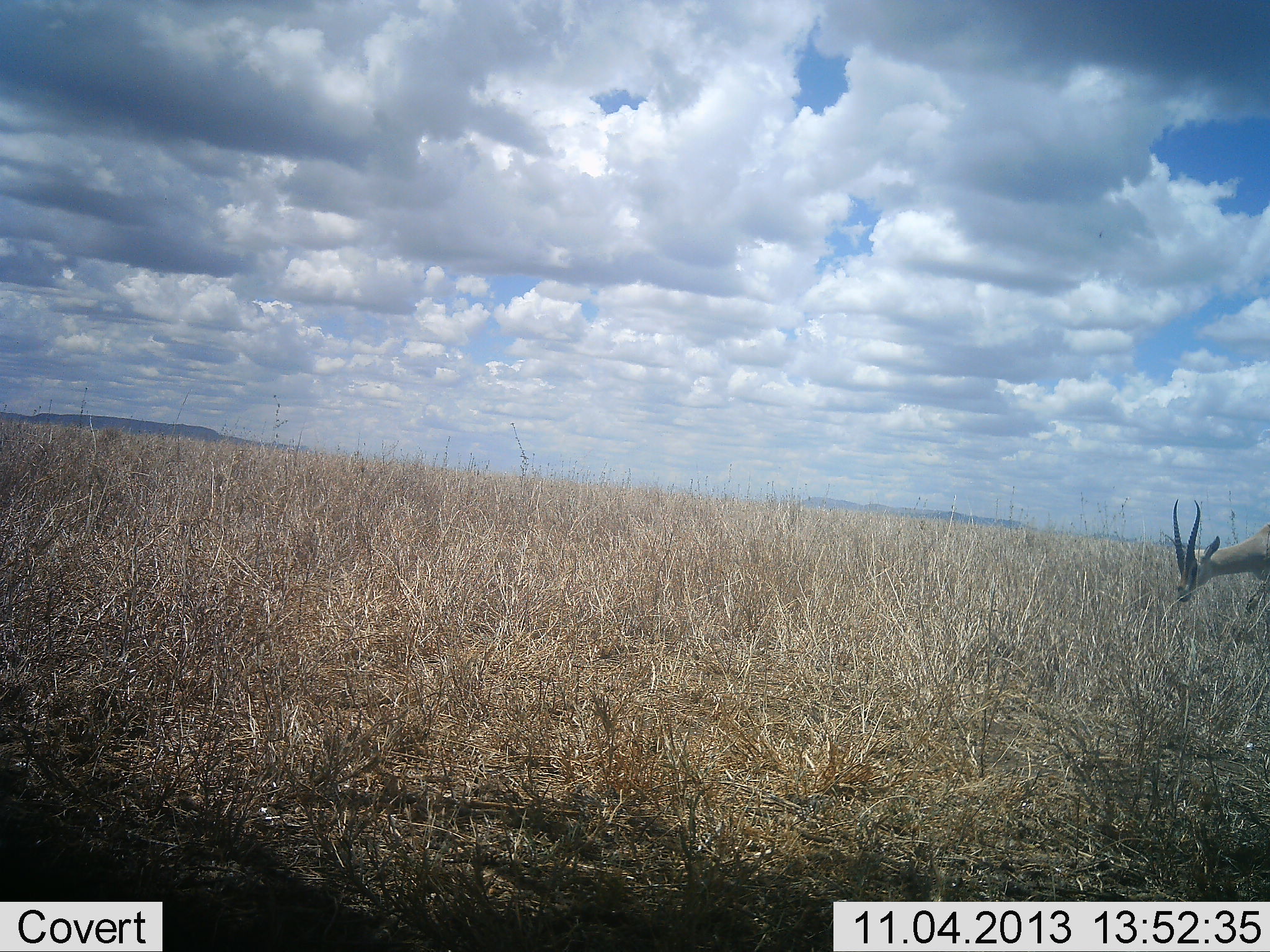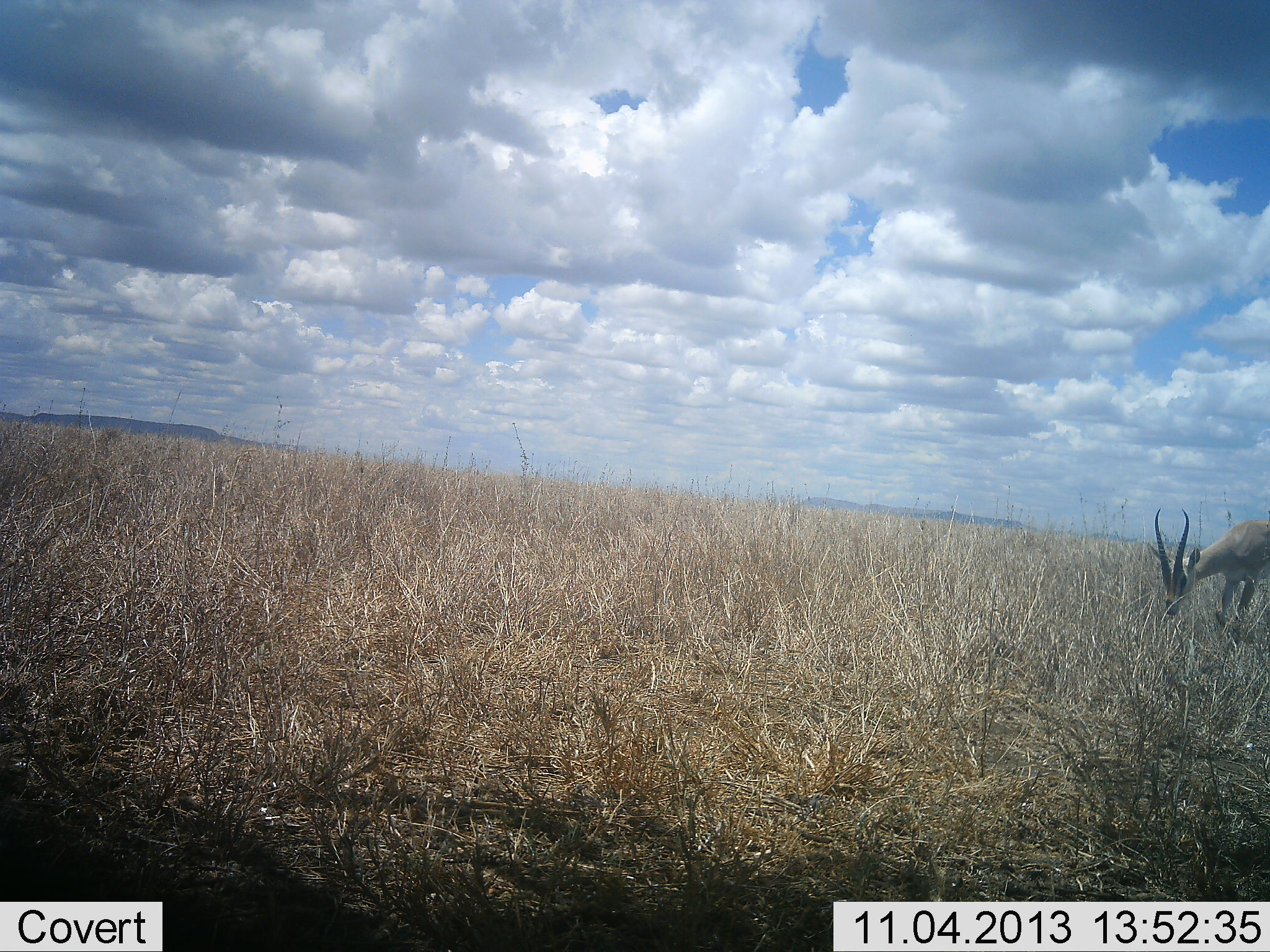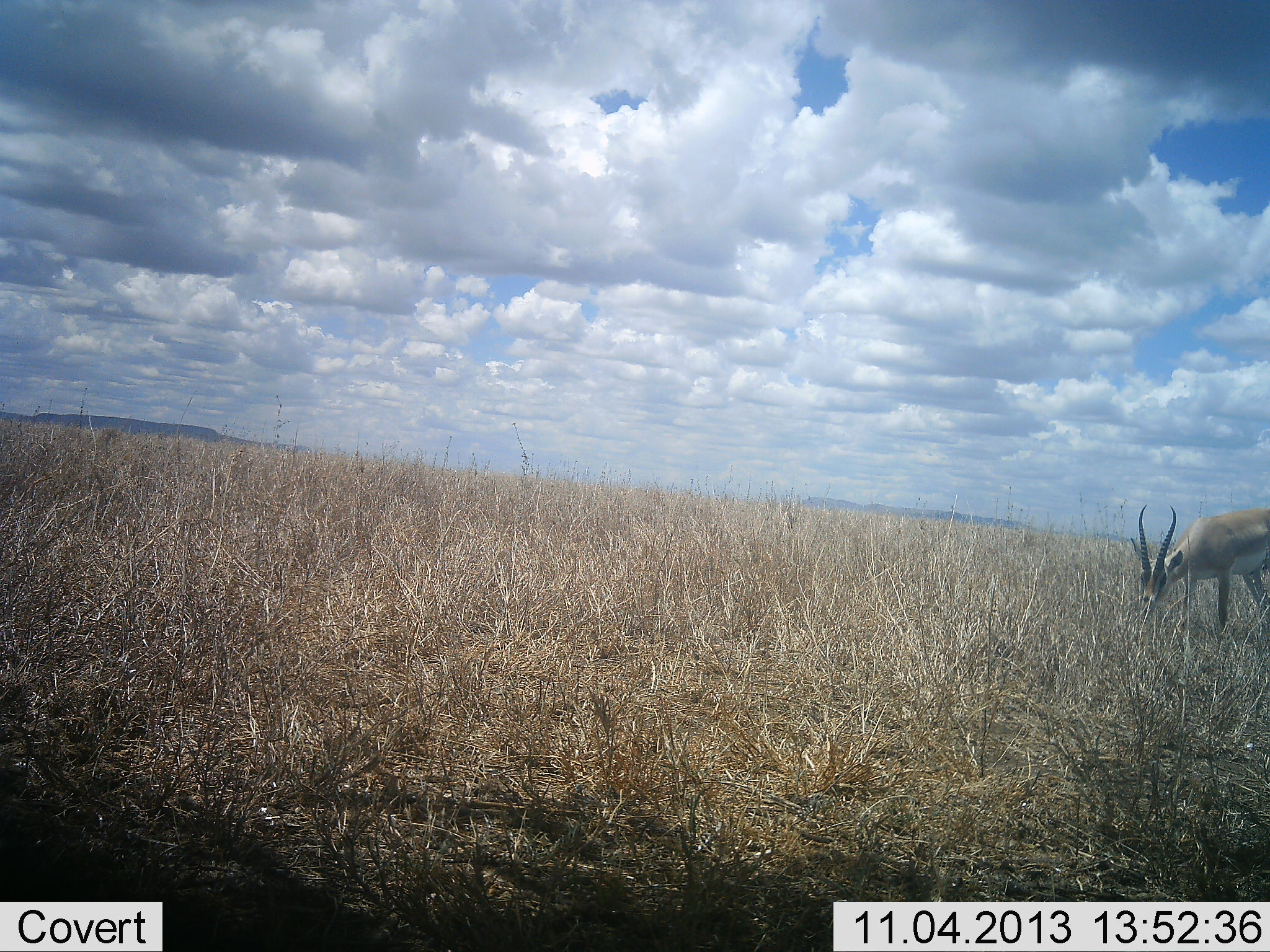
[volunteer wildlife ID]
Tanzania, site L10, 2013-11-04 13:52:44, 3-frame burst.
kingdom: Animalia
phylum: Chordata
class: Mammalia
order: Artiodactyla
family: Bovidae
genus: Nanger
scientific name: Nanger granti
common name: grant's gazelle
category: gazellegrants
Gazellegrants (grant's gazelle) (Nanger granti), count 1. Behavior (volunteer vote fractions): standing 26%, resting 0%, moving 26%, interacting 0%. Young present (vote fraction): 0%. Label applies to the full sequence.